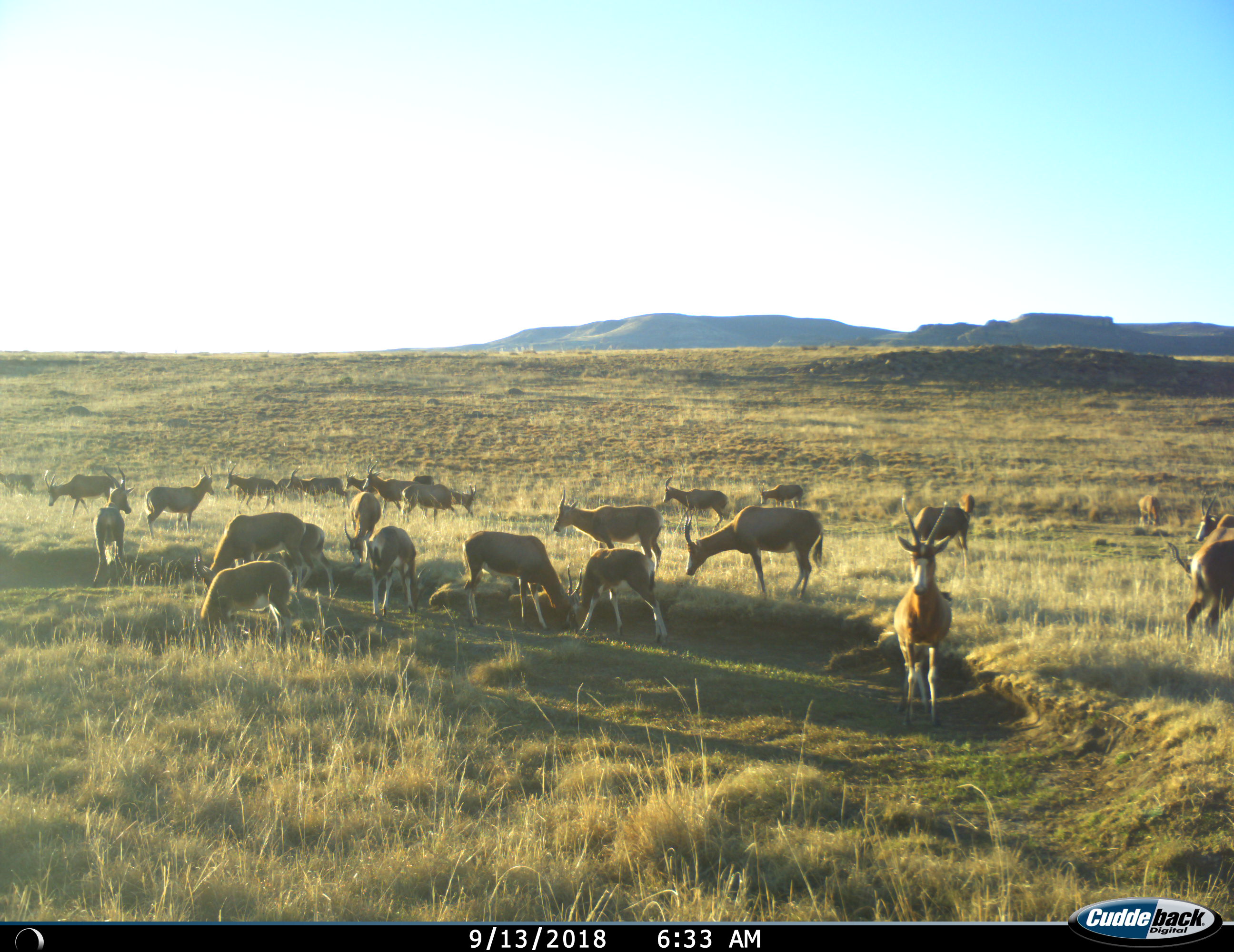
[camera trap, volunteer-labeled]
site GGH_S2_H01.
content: unidentified animal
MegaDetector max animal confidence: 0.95